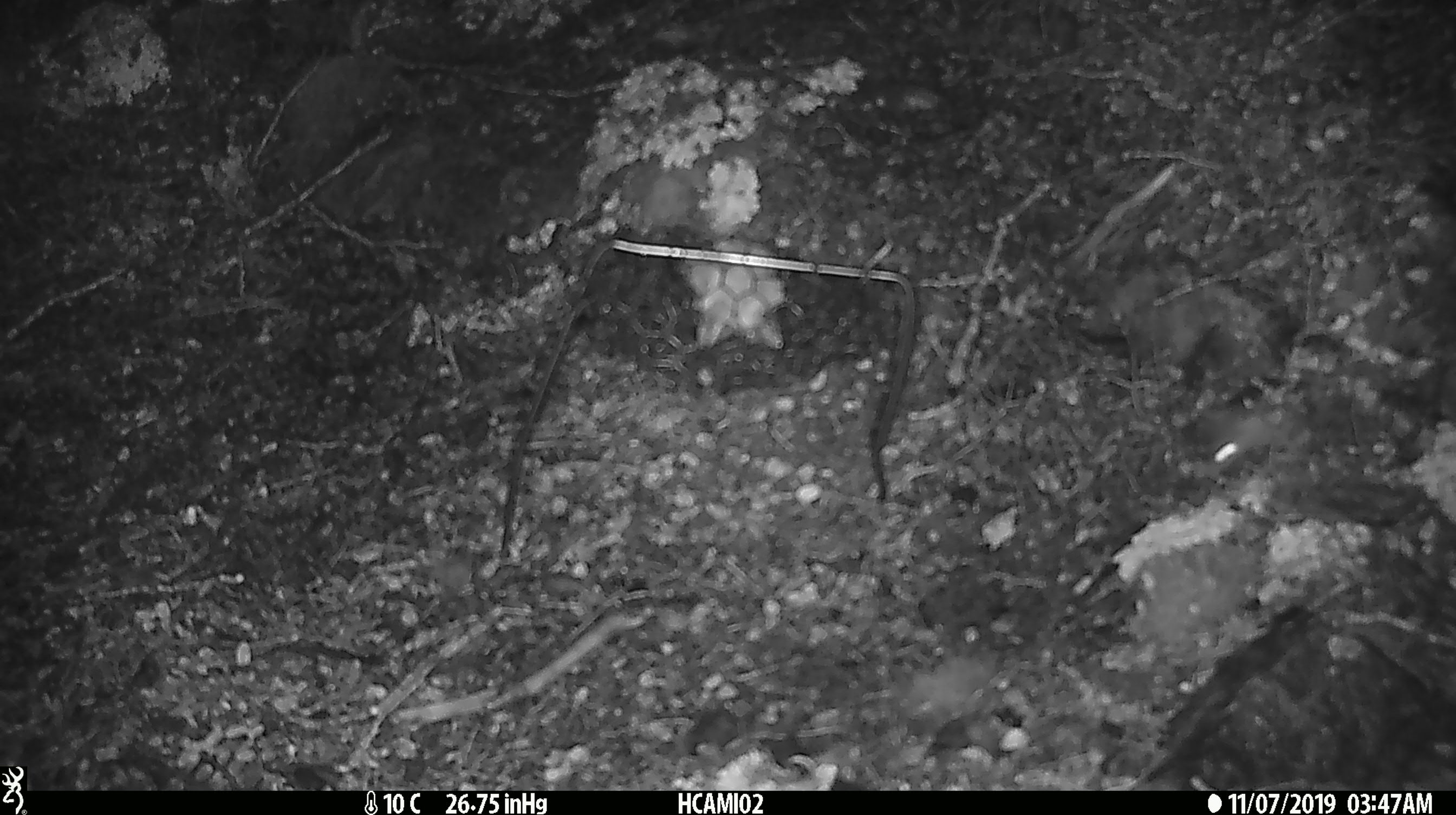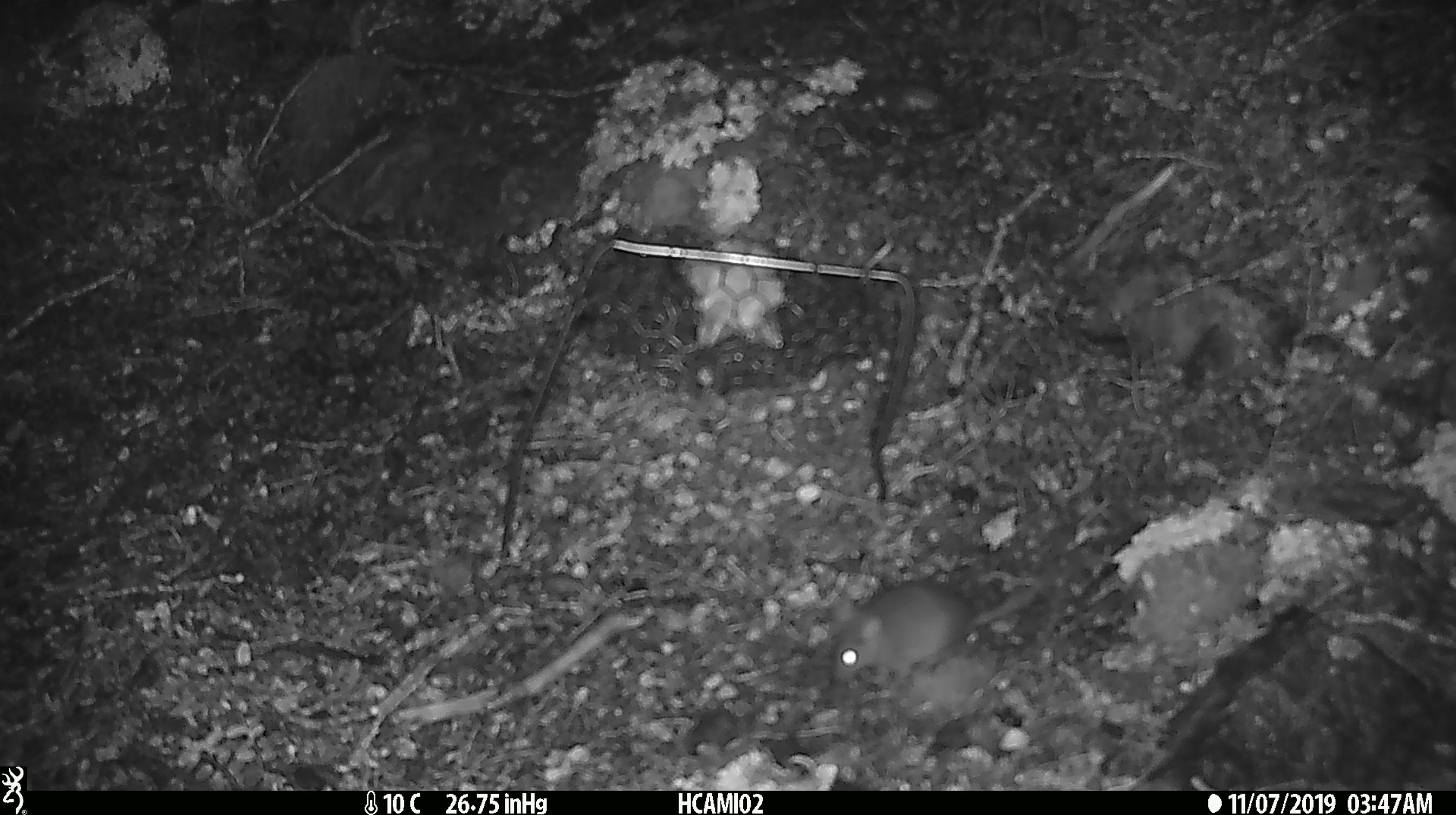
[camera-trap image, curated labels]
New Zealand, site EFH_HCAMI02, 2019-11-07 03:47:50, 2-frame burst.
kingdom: Animalia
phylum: Chordata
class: Mammalia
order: Rodentia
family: Muridae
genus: Mus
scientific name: Mus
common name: mouse